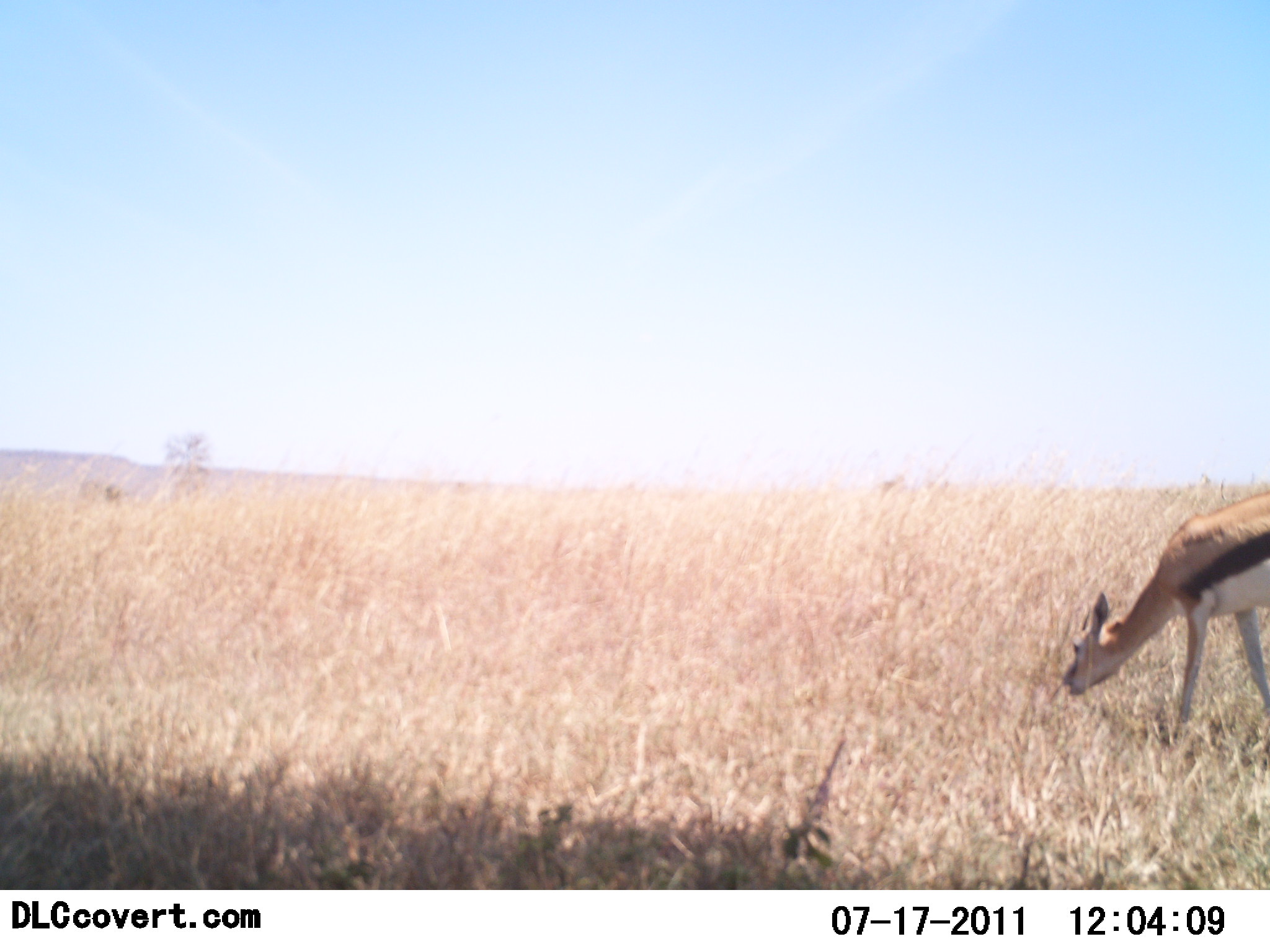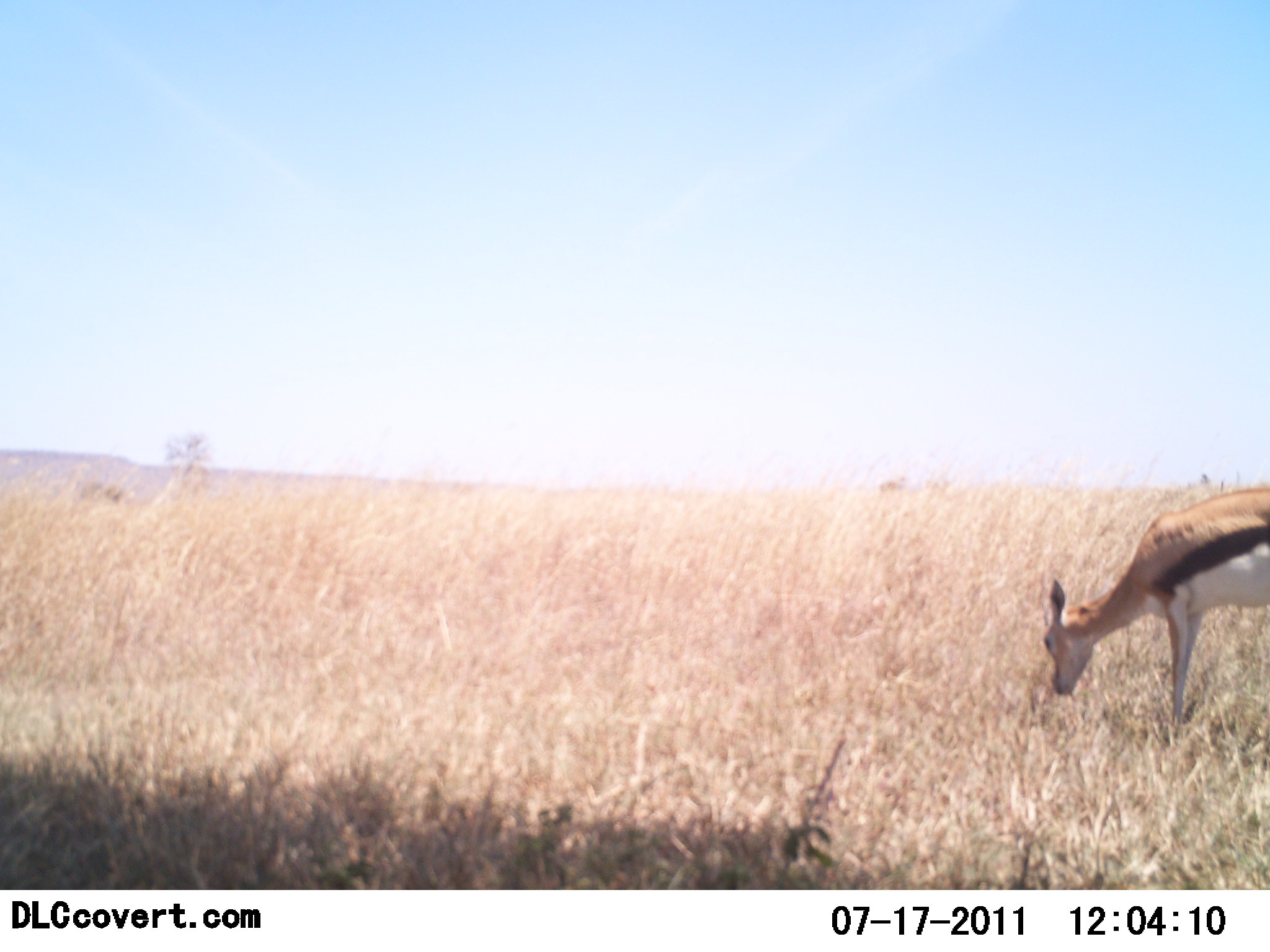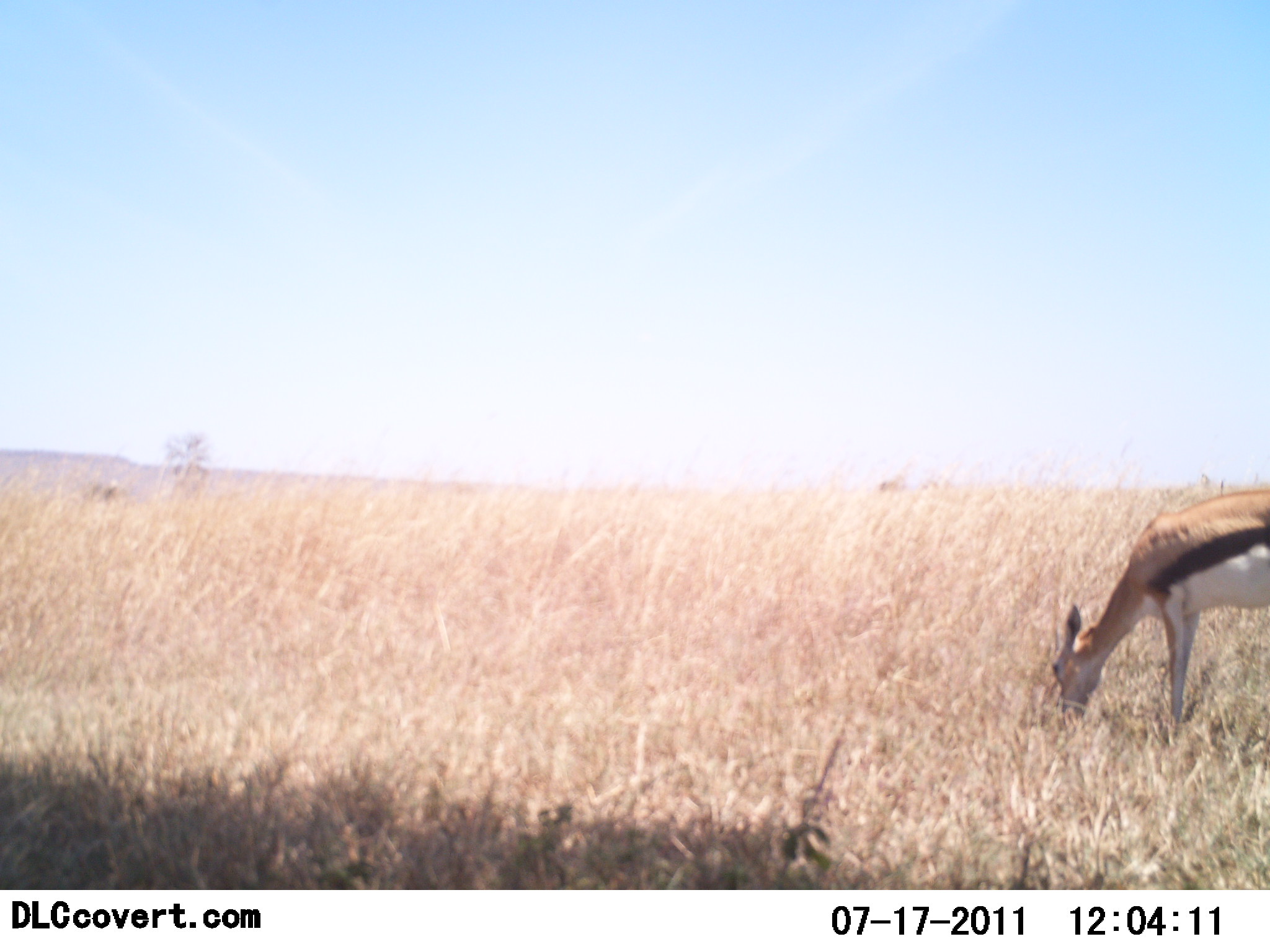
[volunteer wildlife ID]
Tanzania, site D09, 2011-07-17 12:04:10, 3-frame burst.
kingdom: Animalia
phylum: Chordata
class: Mammalia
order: Artiodactyla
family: Bovidae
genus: Eudorcas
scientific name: Eudorcas thomsonii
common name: thomson's gazelle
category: gazellethomsons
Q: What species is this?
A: Gazellethomsons (thomson's gazelle) (Eudorcas thomsonii).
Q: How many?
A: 1.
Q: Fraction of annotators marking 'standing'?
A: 8%.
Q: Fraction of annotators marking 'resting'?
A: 0%.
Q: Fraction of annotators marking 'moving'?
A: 8%.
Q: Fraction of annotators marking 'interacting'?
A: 0%.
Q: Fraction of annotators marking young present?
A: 0%.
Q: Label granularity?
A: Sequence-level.